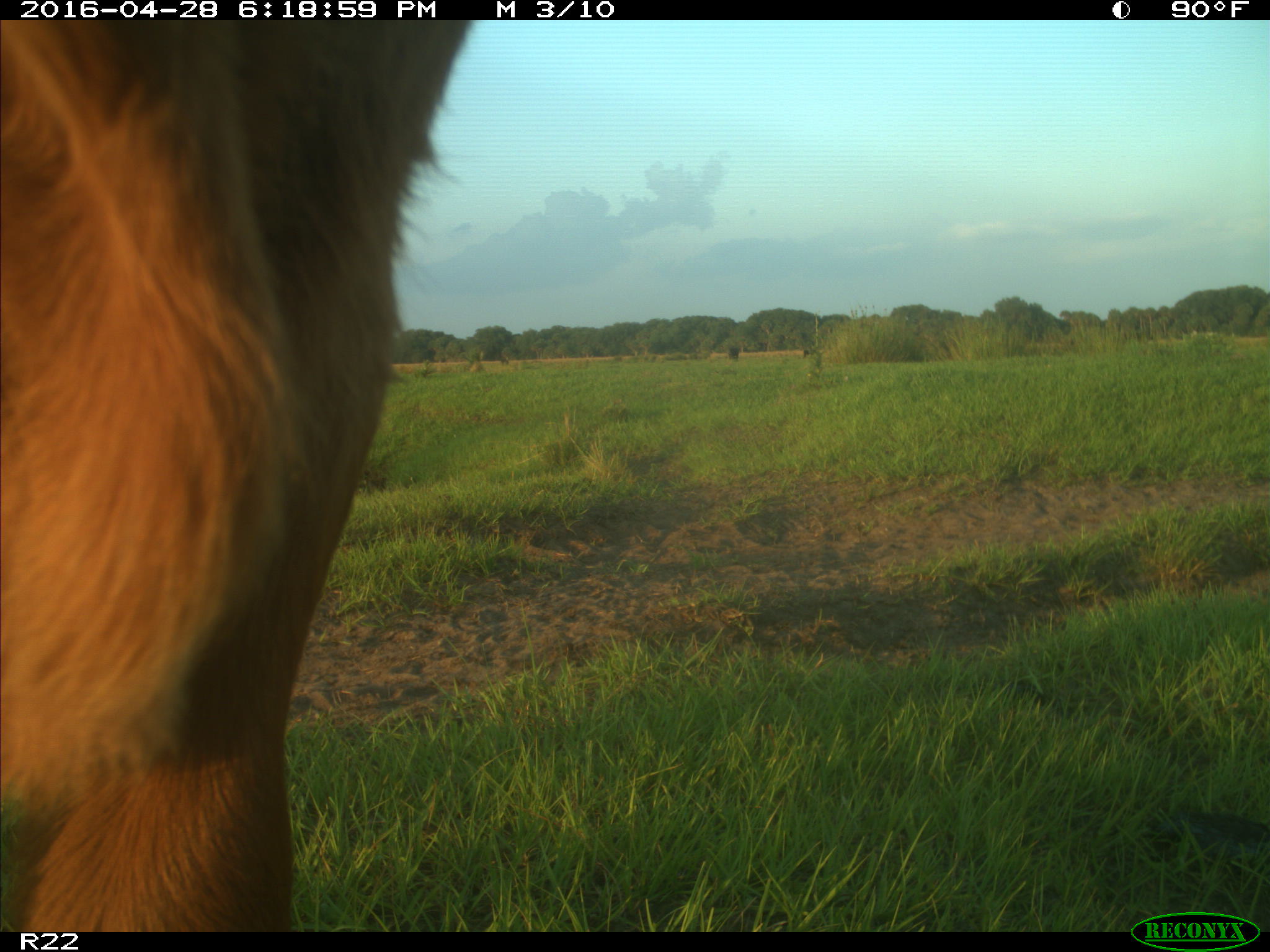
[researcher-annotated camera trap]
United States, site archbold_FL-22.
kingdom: Animalia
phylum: Chordata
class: Mammalia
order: Artiodactyla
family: Bovidae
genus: Bos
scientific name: Bos taurus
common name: domestic cow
Bos taurus (domestic cow).